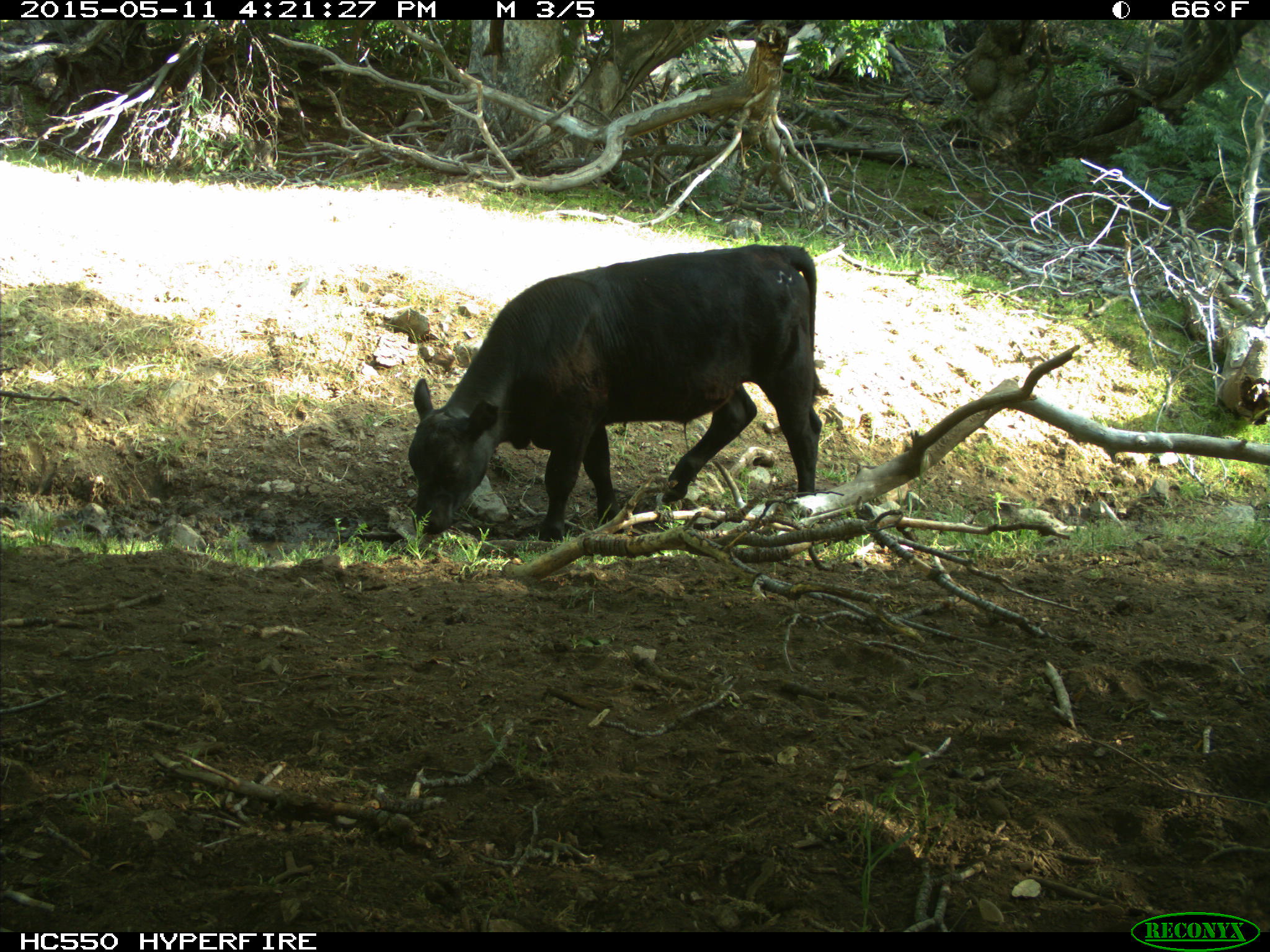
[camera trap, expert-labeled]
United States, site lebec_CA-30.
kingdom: Animalia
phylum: Chordata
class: Mammalia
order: Artiodactyla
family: Bovidae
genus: Bos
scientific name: Bos taurus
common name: domestic cow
Bos taurus (domestic cow).